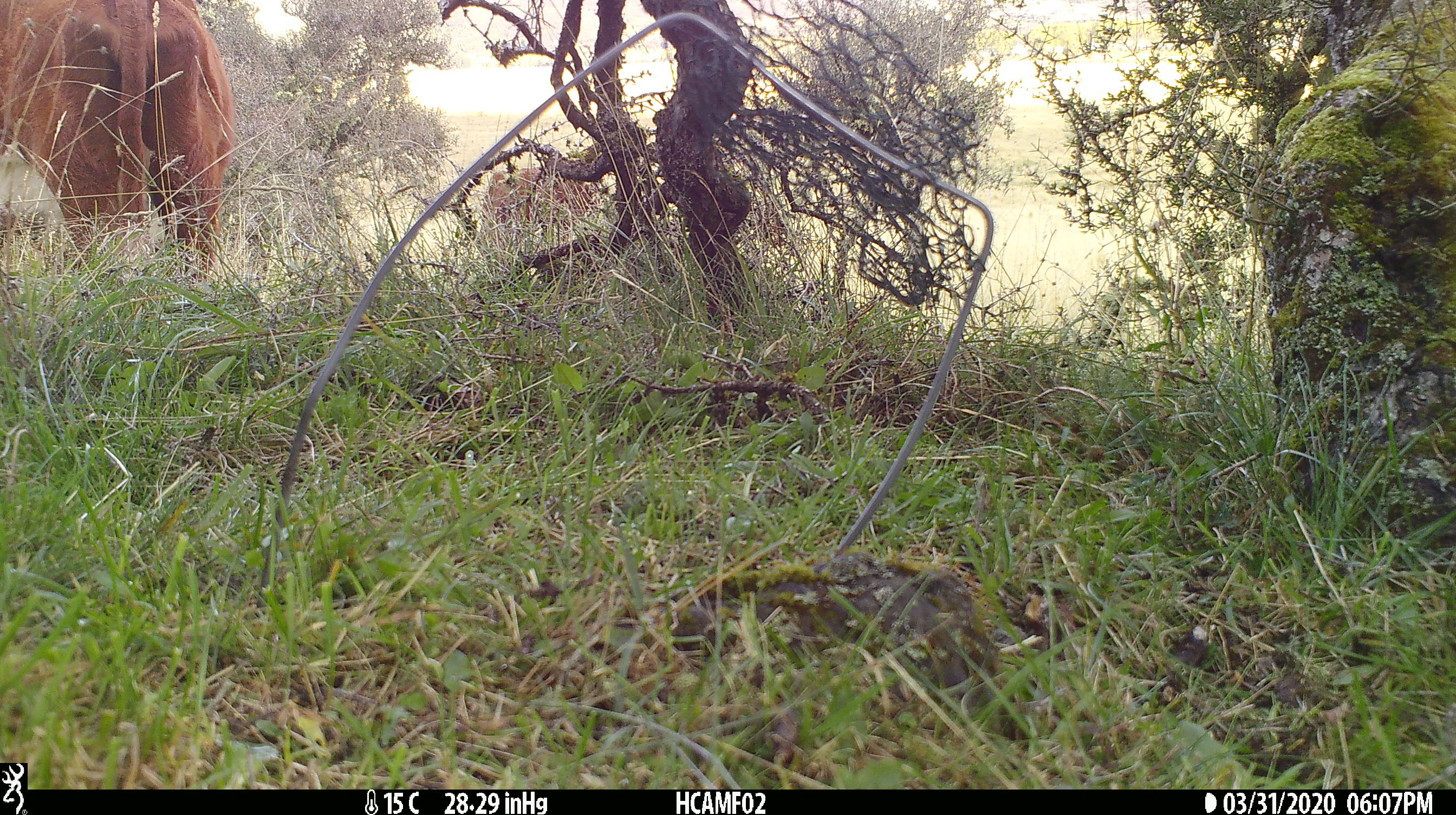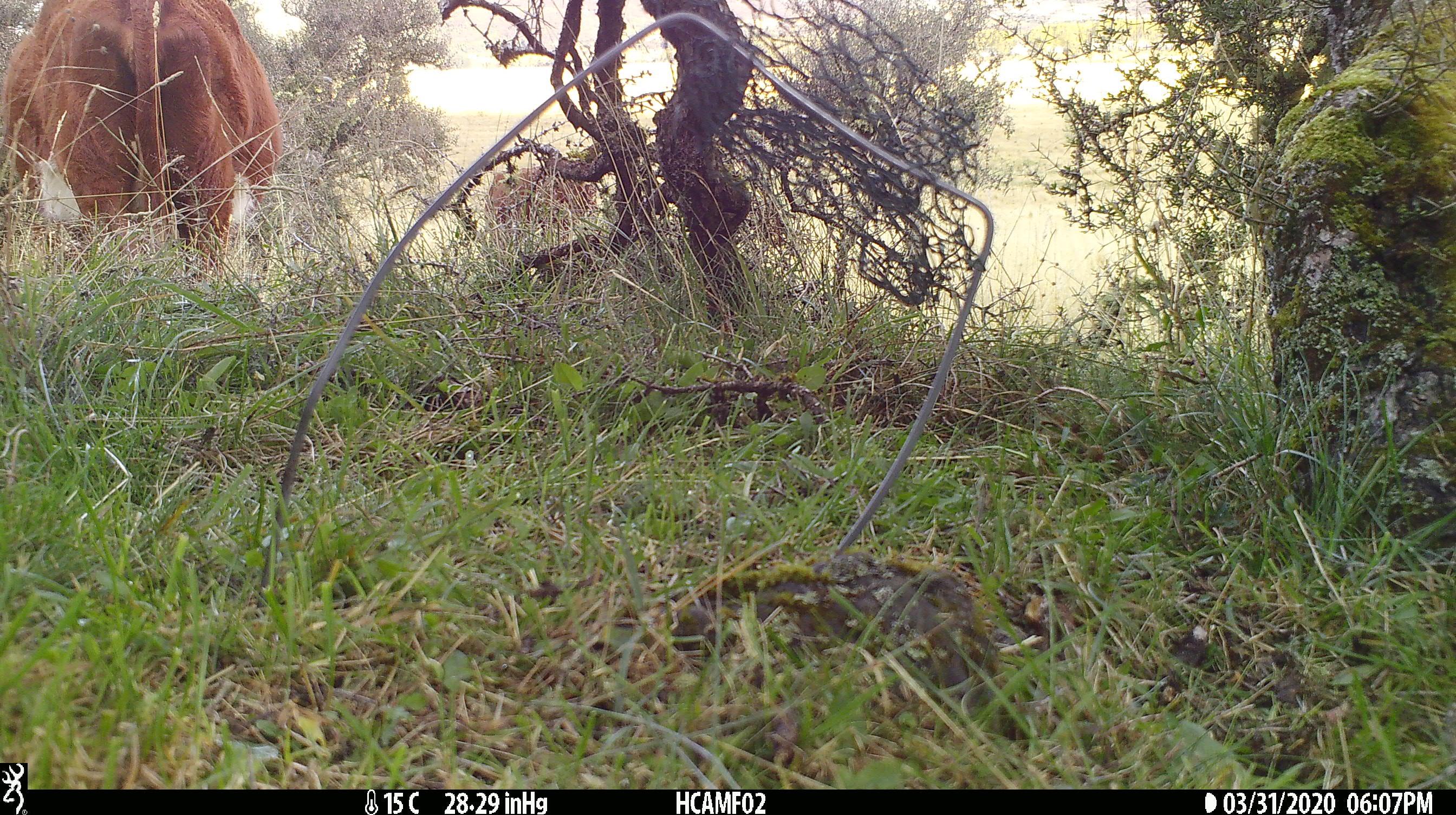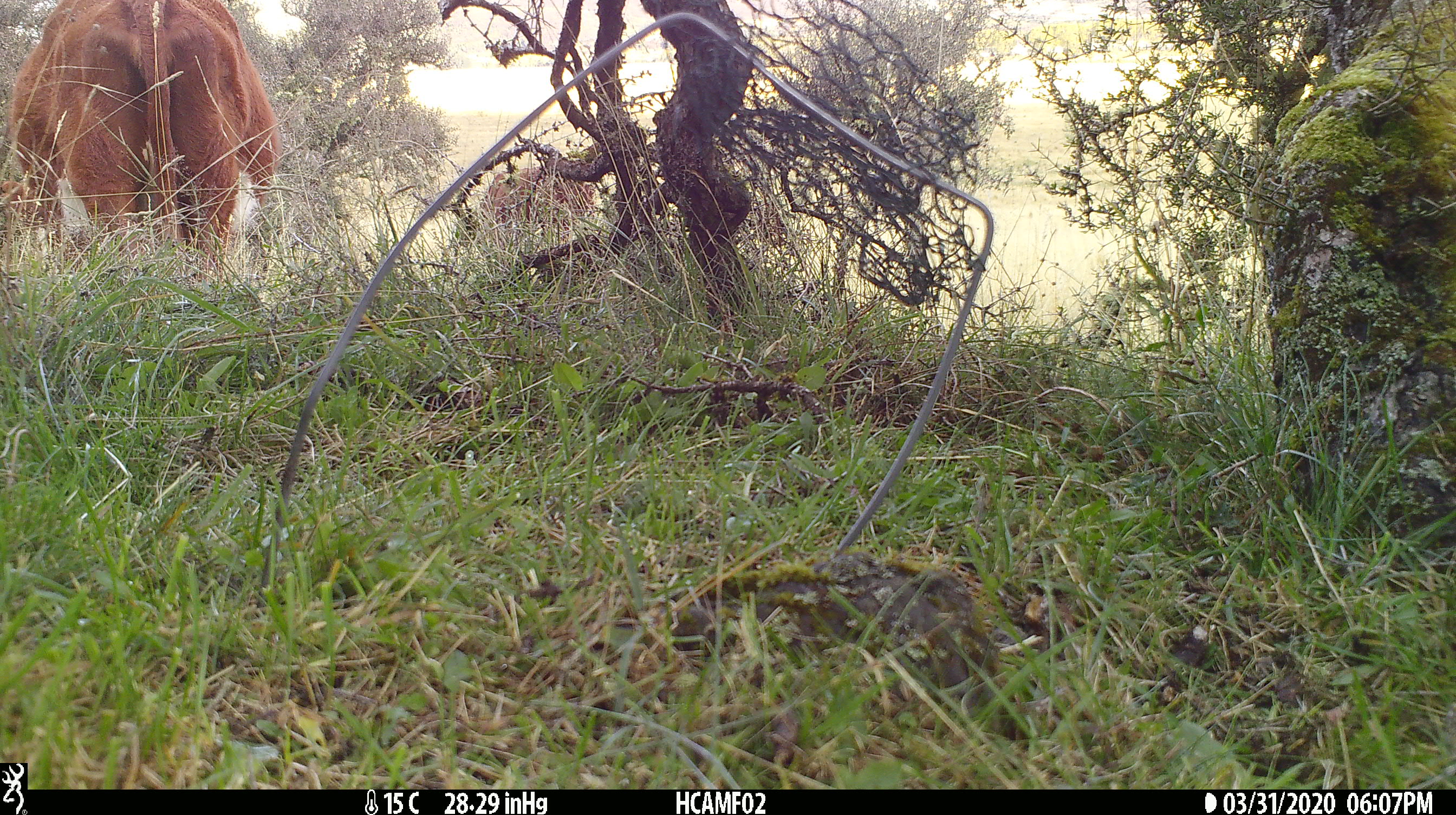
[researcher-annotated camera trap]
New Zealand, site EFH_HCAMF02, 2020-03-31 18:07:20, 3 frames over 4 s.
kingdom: Animalia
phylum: Chordata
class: Mammalia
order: Artiodactyla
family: Bovidae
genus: Bos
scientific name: Bos taurus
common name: domestic cow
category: cow